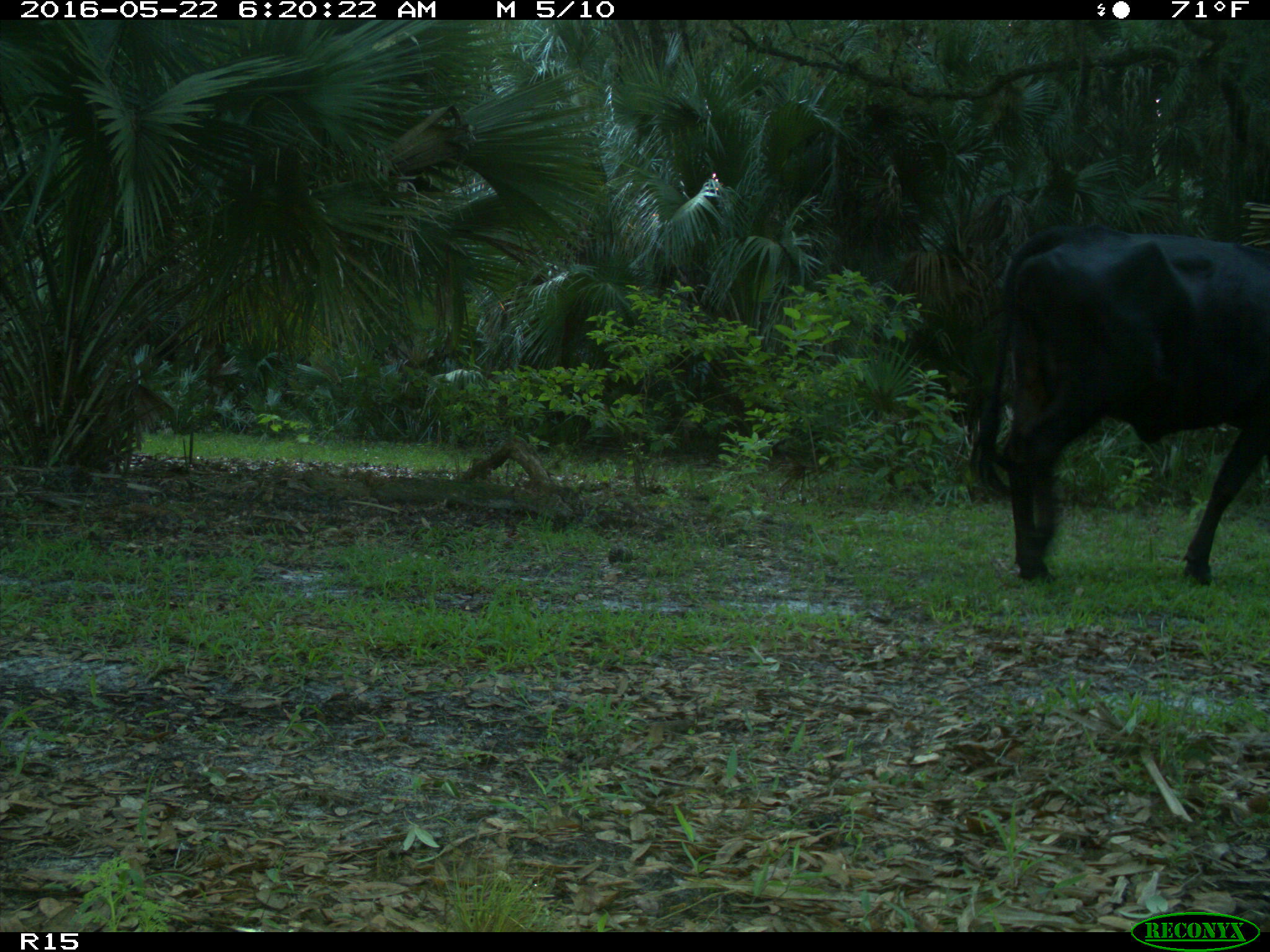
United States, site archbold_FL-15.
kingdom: Animalia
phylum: Chordata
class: Mammalia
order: Artiodactyla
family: Bovidae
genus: Bos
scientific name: Bos taurus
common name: domestic cow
Bos taurus (domestic cow).